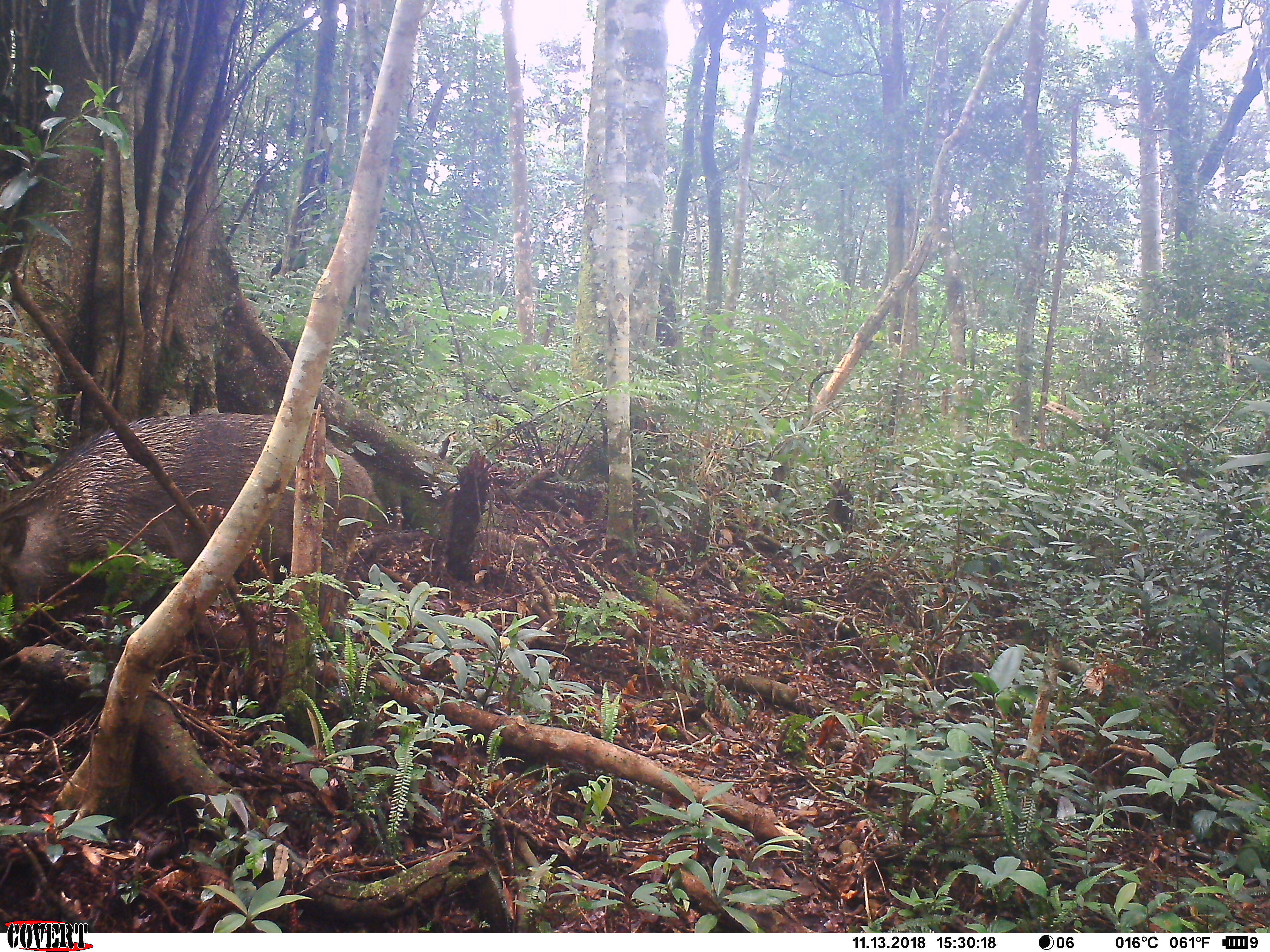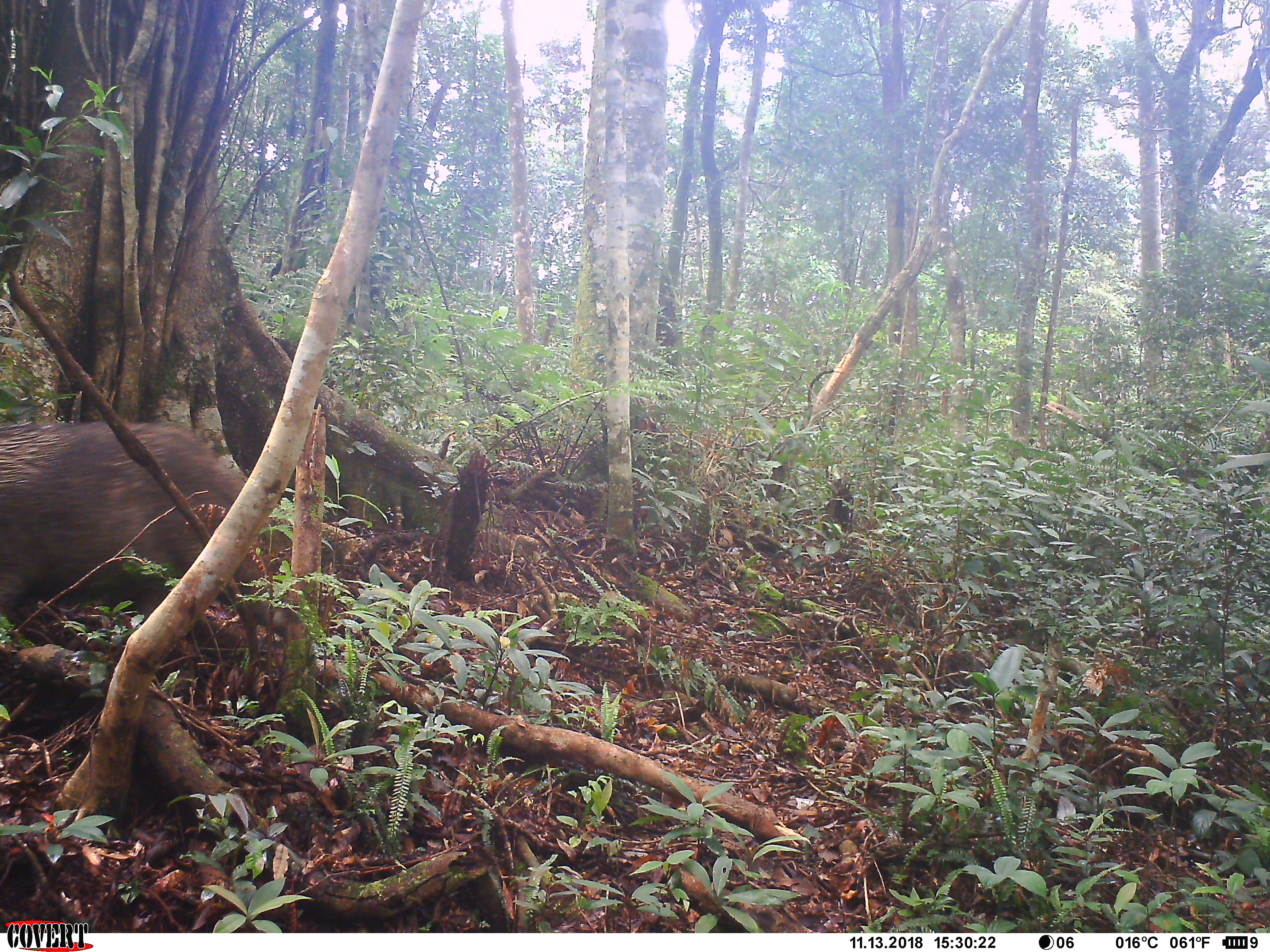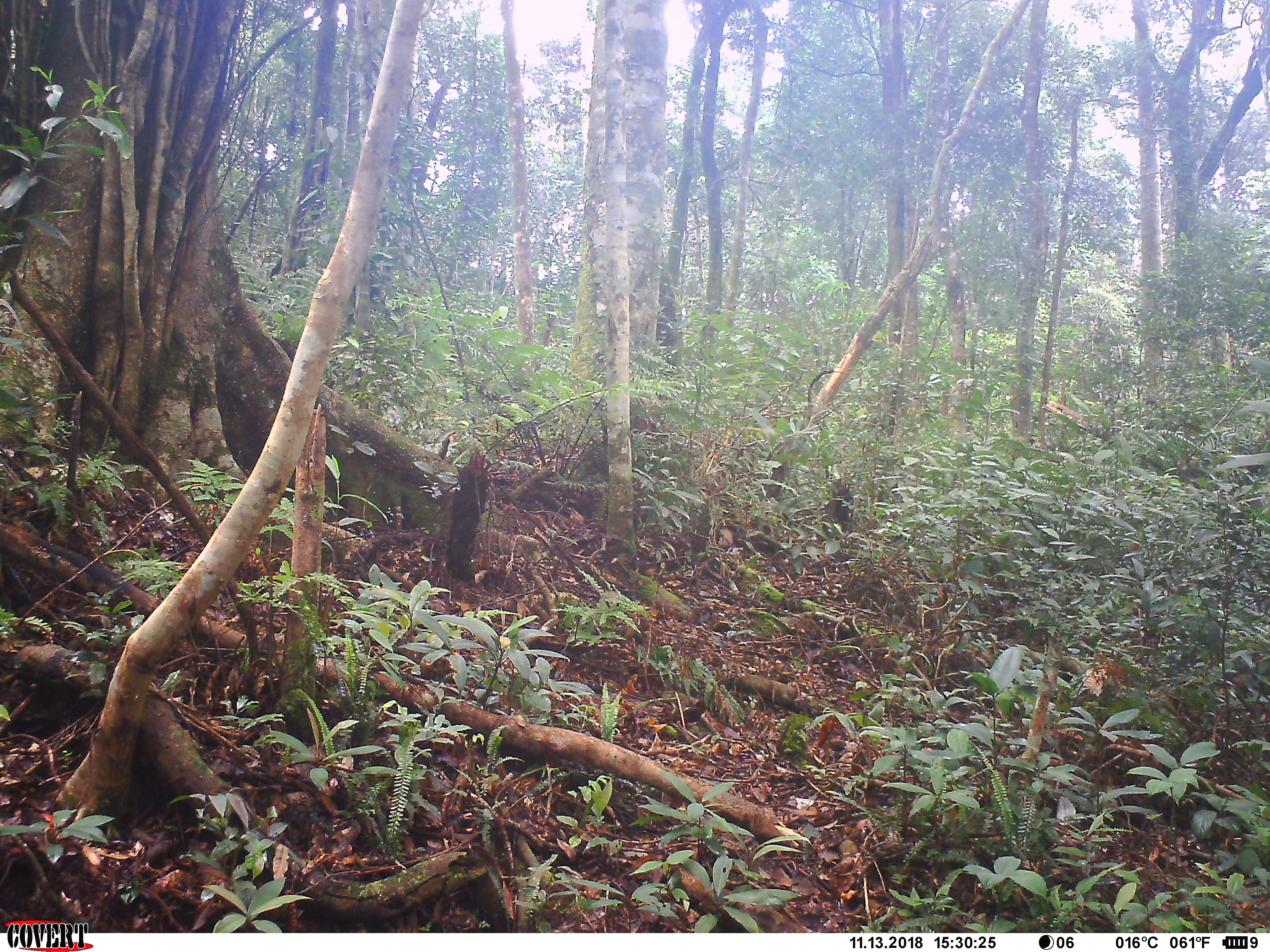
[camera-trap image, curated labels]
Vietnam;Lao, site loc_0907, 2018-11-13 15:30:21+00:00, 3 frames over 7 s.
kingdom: Animalia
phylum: Chordata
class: Mammalia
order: Artiodactyla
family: Suidae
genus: Sus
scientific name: Sus scrofa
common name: eurasian wild pig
Eurasian wild pig (Sus scrofa). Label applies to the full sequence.